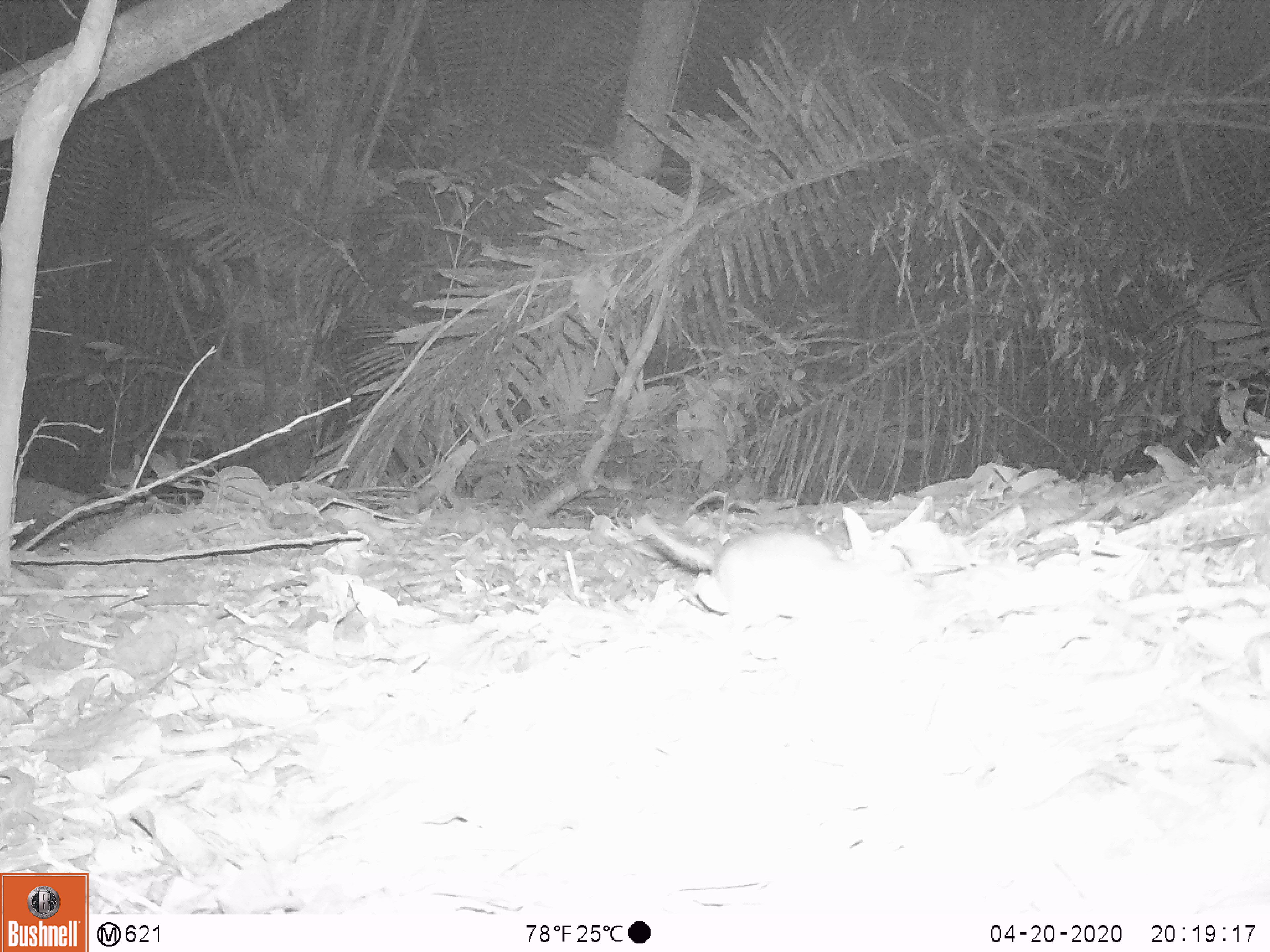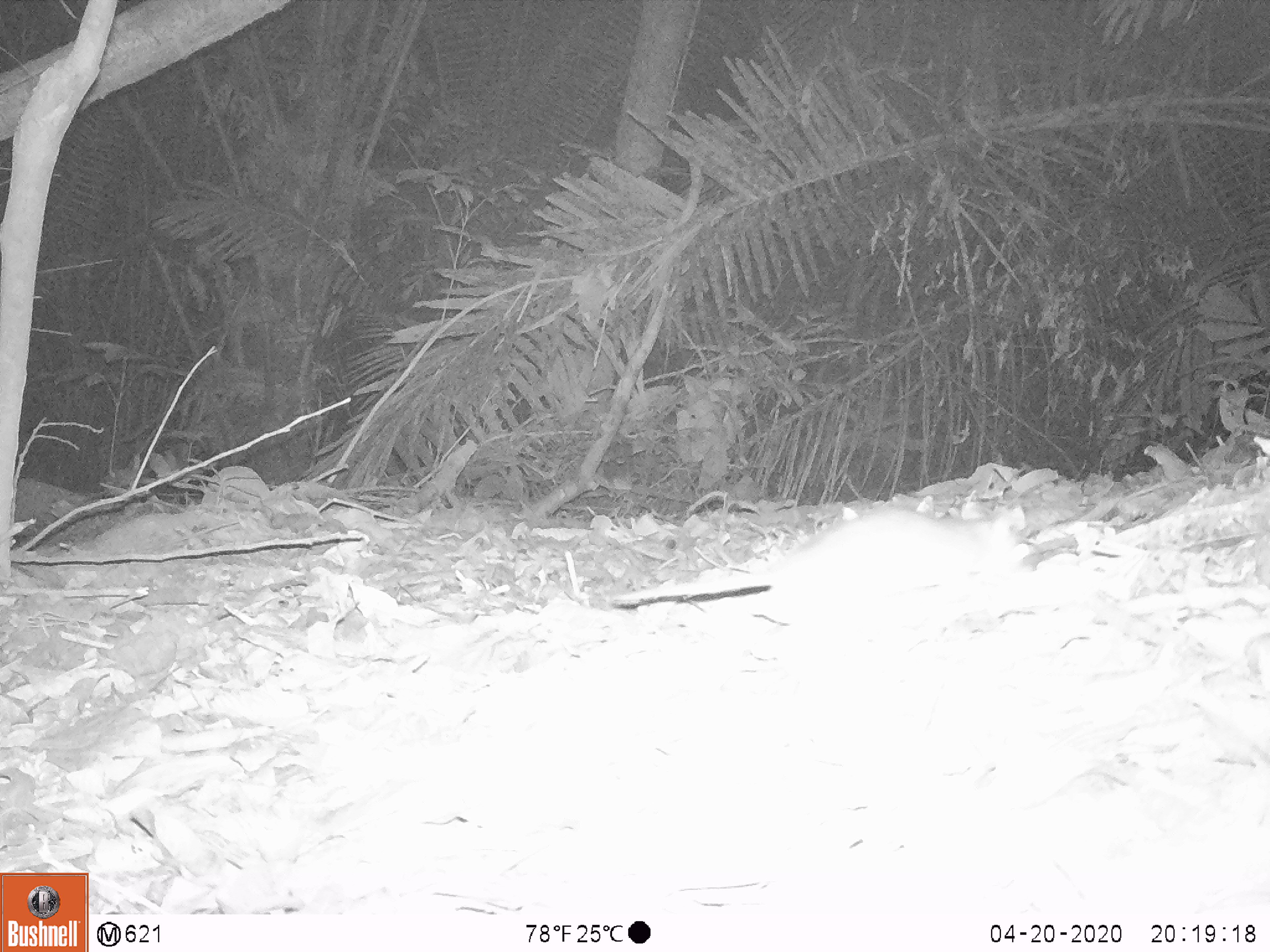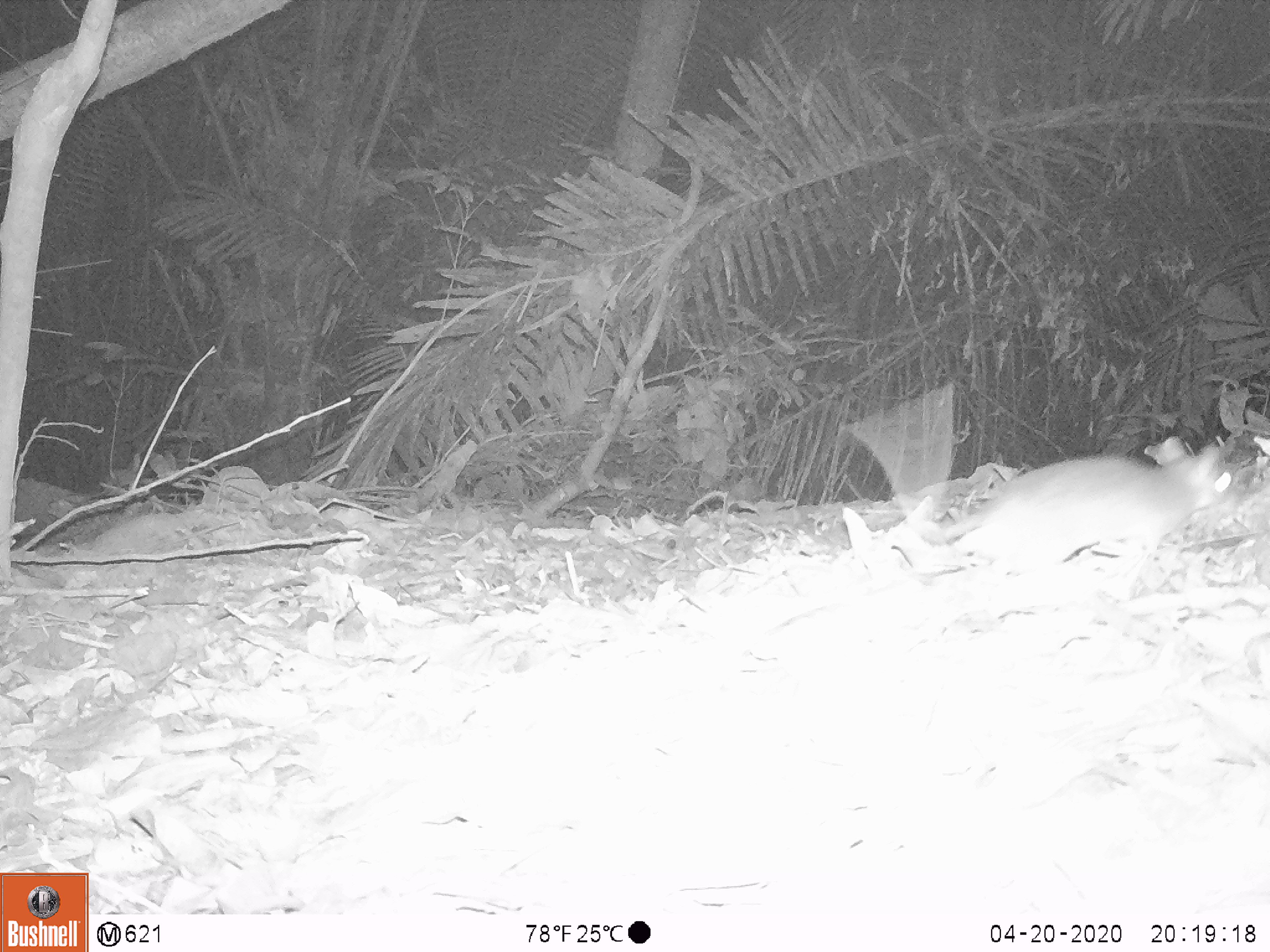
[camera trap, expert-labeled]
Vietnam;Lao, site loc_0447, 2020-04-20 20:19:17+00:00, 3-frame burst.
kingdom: Animalia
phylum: Chordata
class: Mammalia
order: Rodentia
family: Muridae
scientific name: Muridae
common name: old-world mice and rats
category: unidentified murid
Unidentified murid (old-world mice and rats) (Muridae). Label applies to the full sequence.